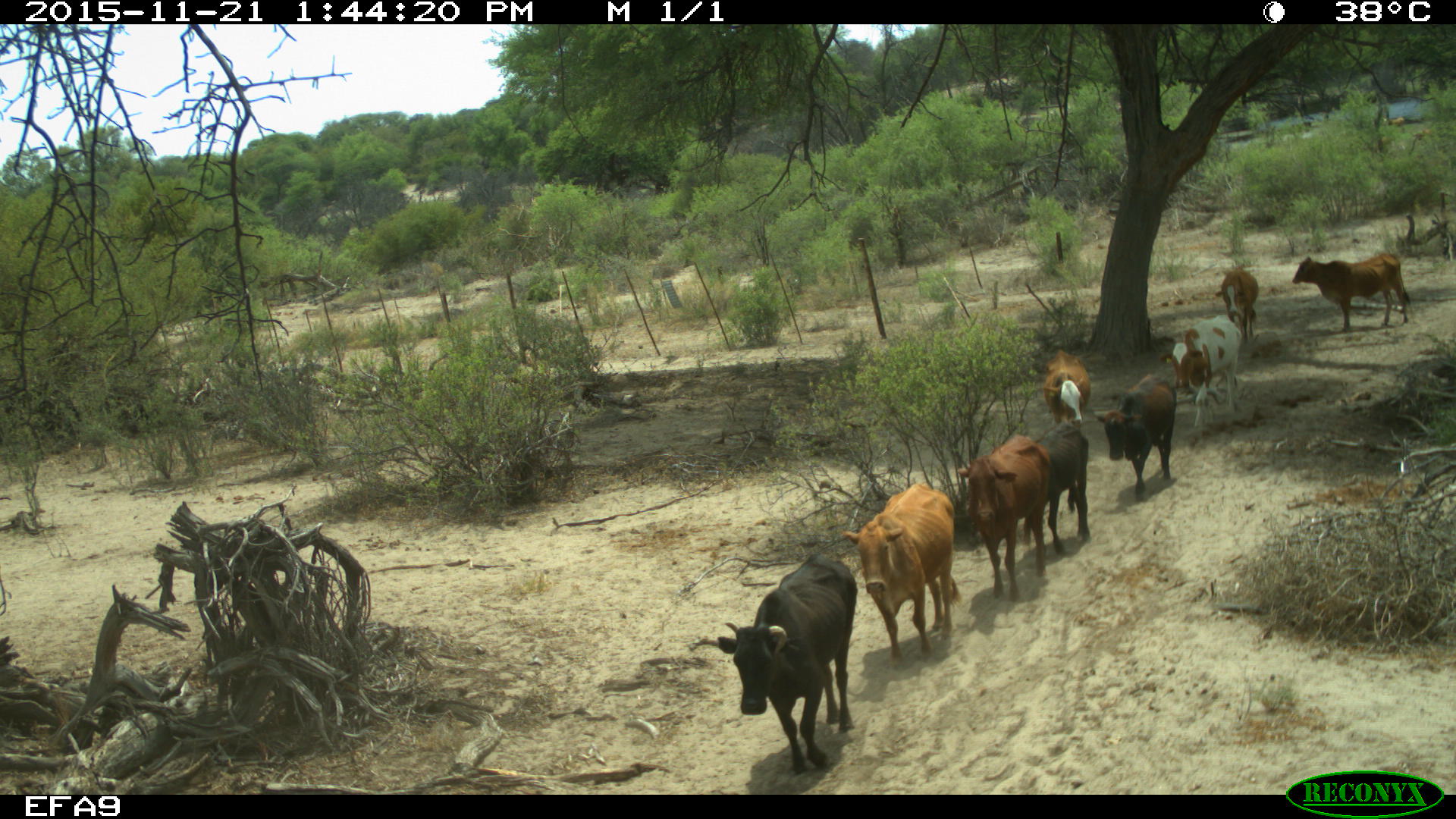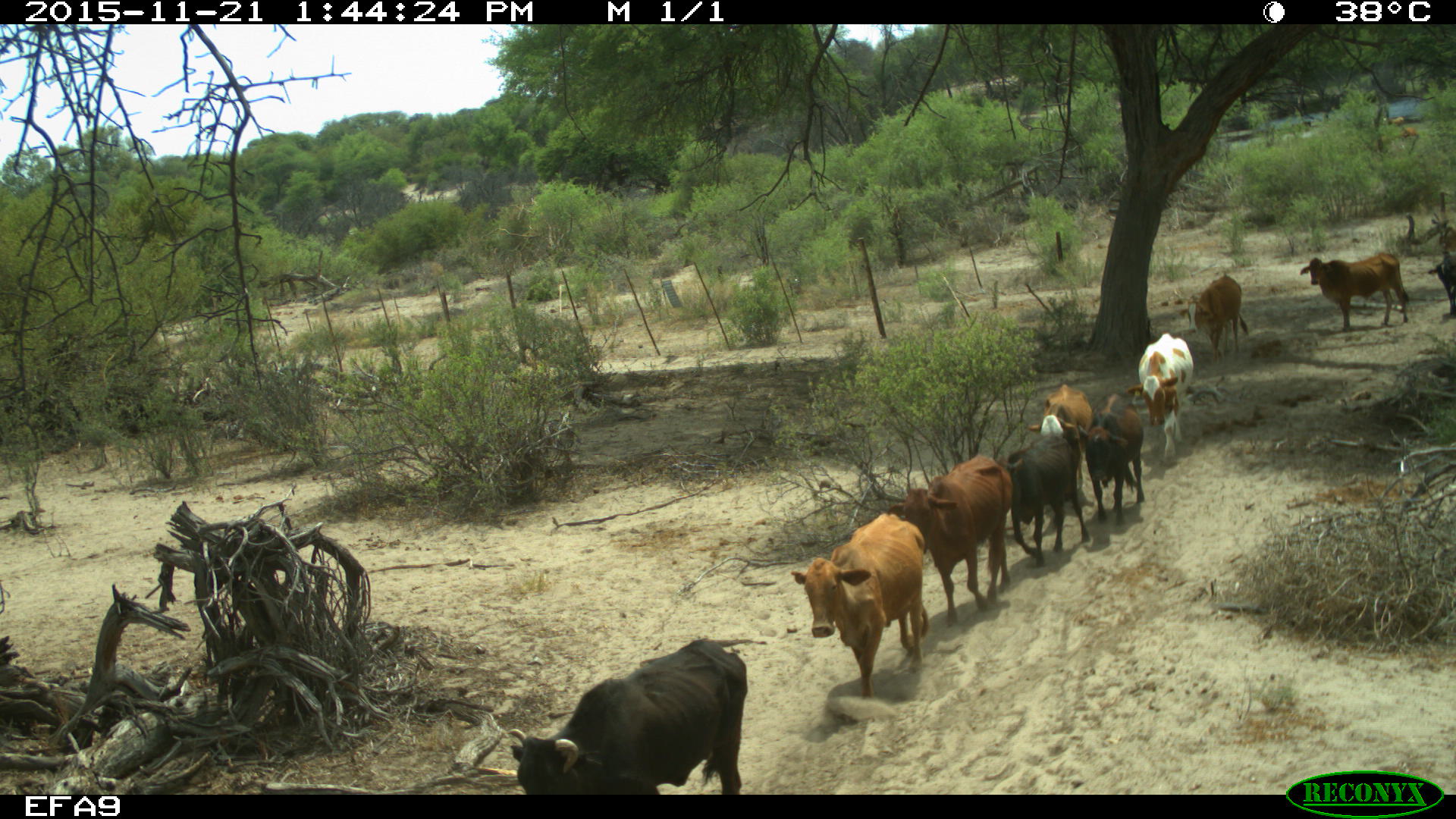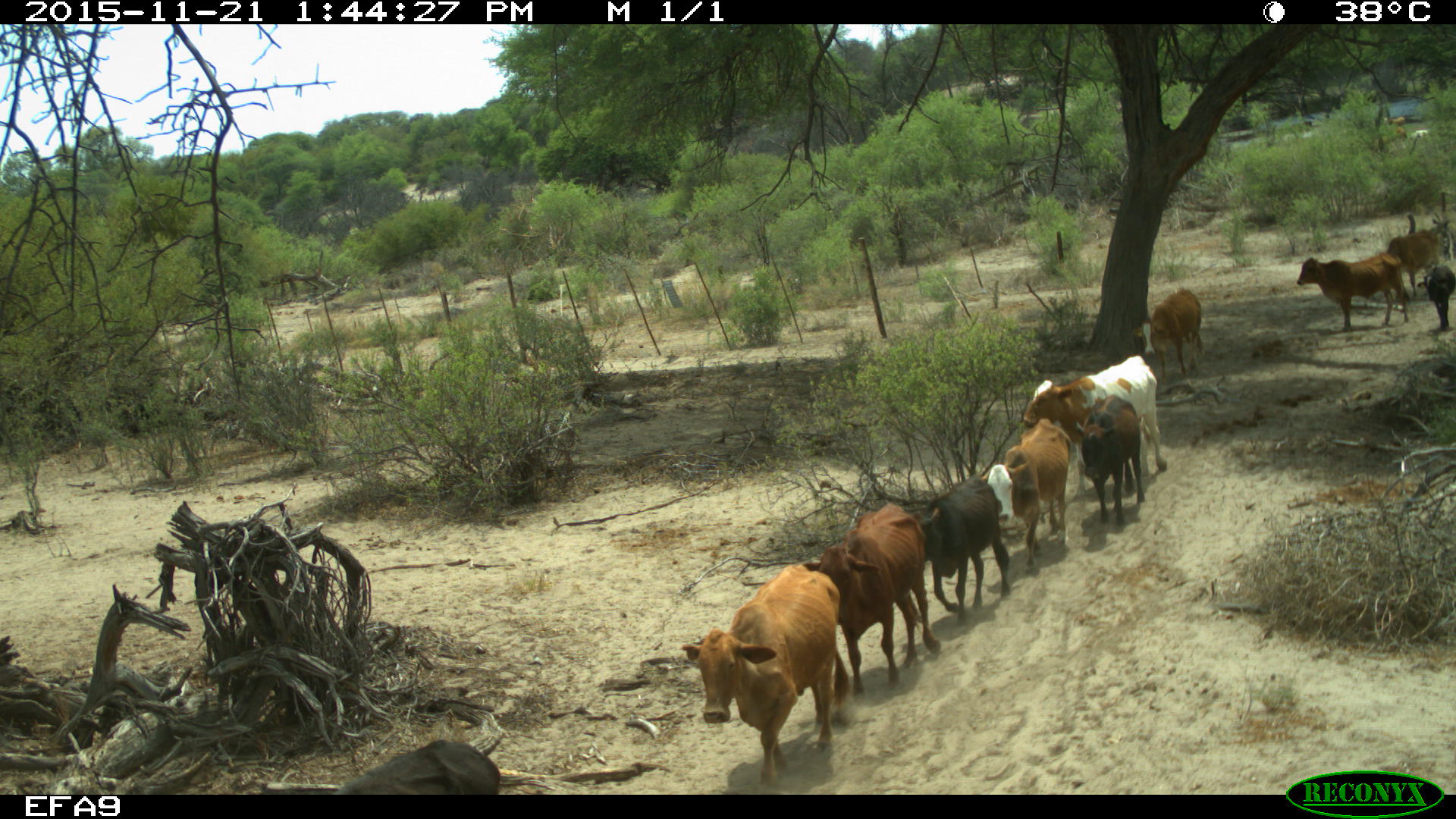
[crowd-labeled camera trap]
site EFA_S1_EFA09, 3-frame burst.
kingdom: Animalia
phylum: Chordata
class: Mammalia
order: Artiodactyla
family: Bovidae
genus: Bos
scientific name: Bos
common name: cattle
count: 11-50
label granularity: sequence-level